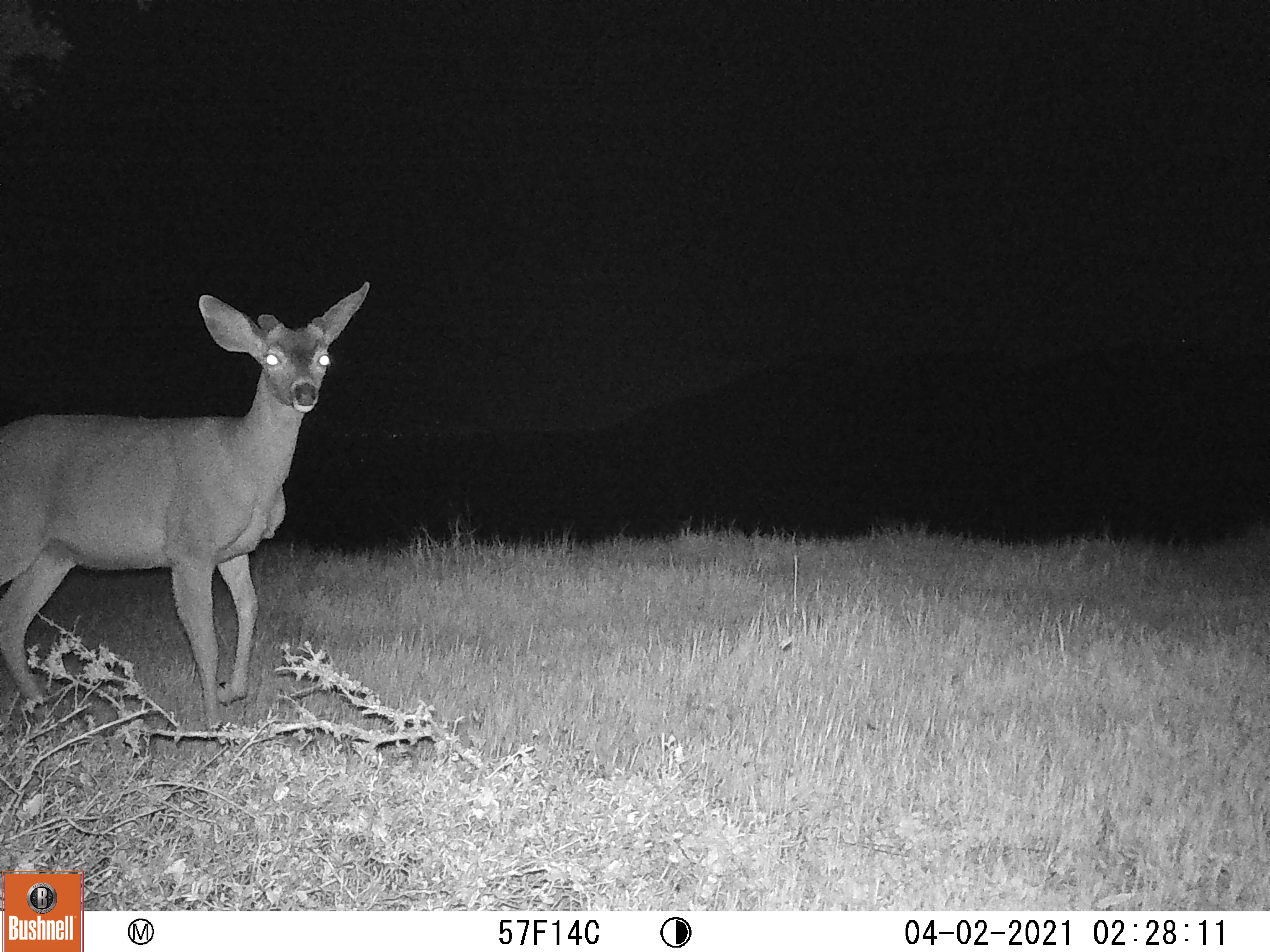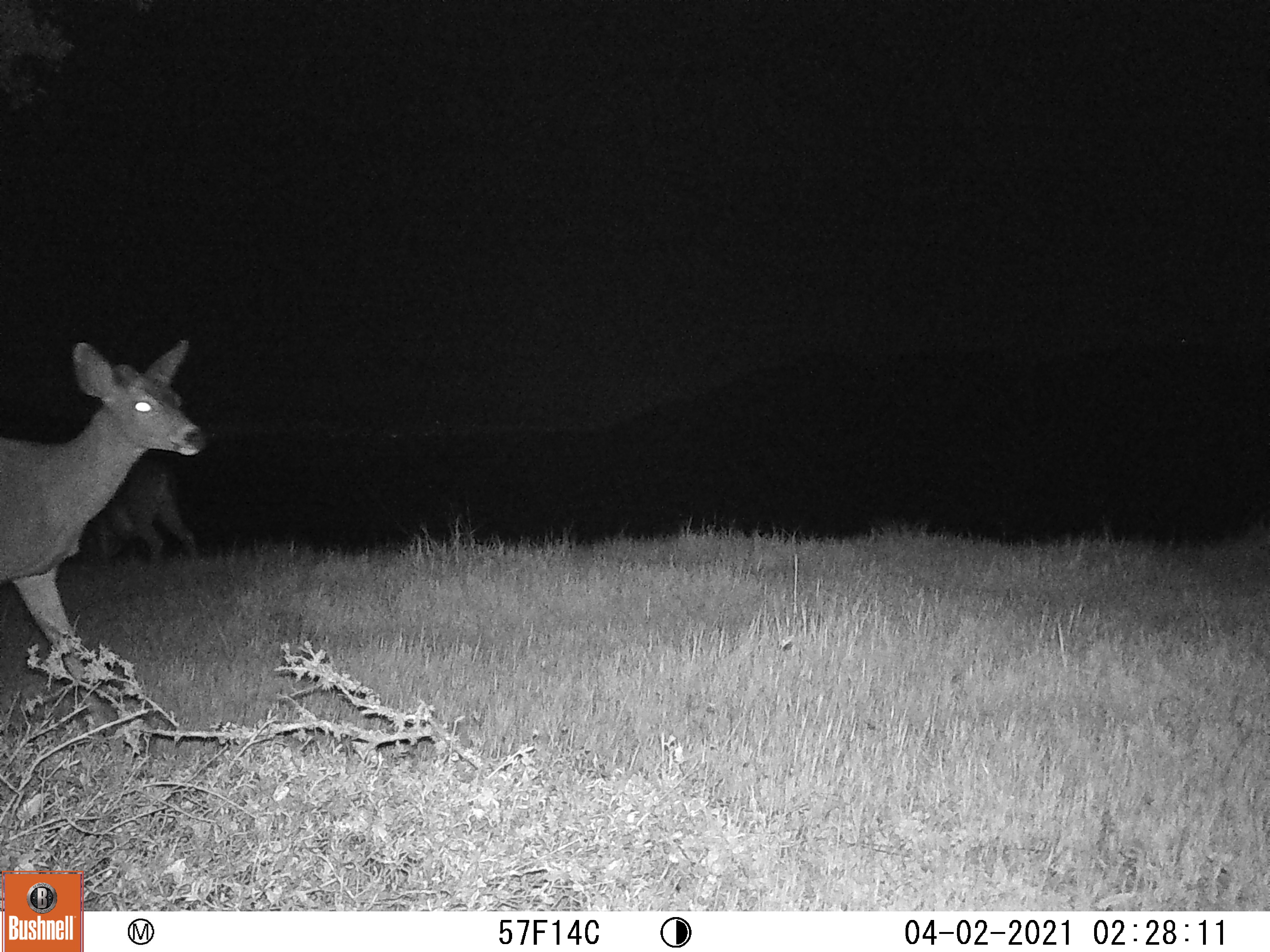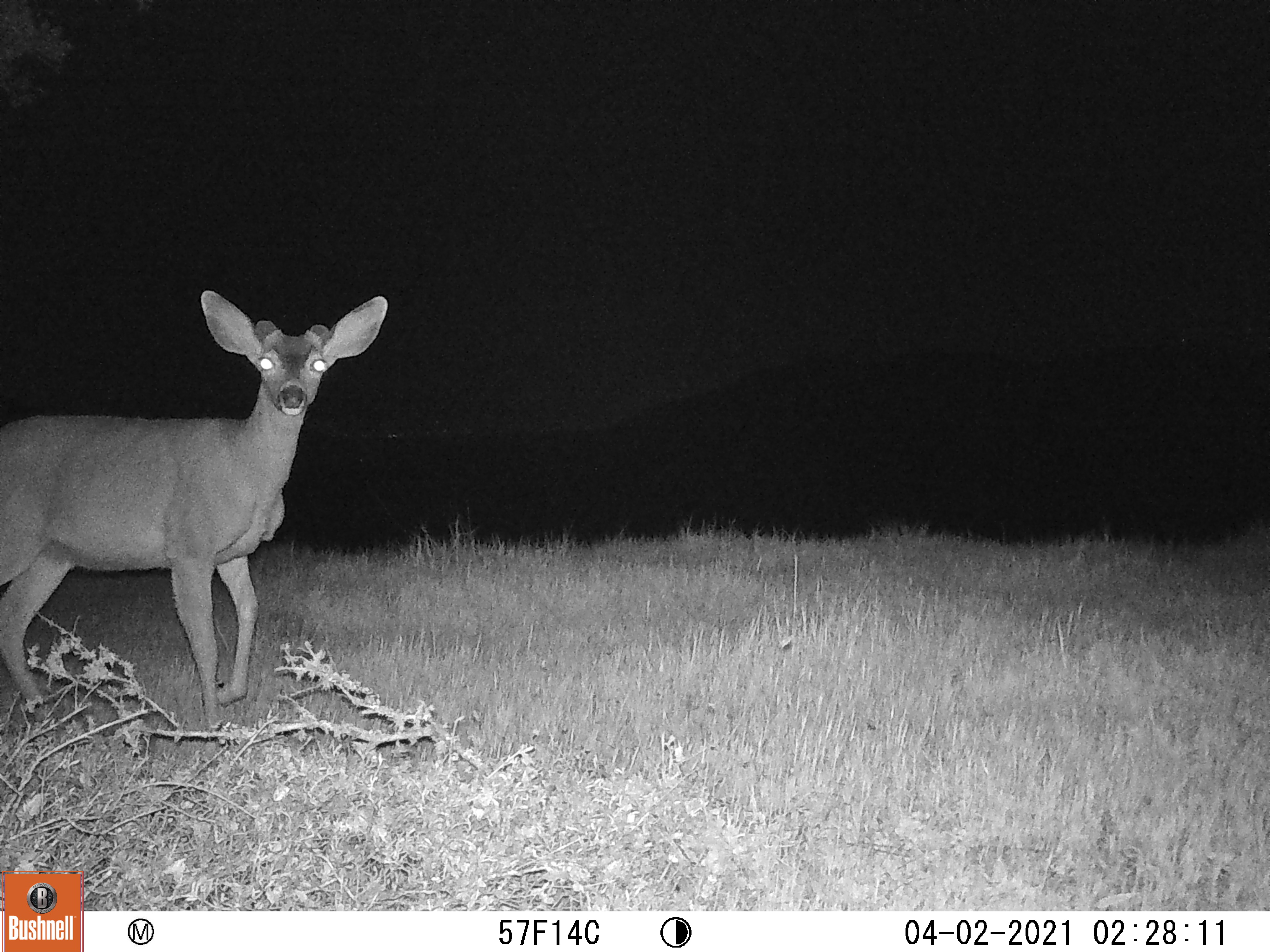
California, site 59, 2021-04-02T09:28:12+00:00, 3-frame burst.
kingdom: Animalia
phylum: Chordata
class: Mammalia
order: Artiodactyla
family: Cervidae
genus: Odocoileus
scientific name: Odocoileus hemionus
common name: mule deer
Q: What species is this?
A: Mule deer (Odocoileus hemionus).